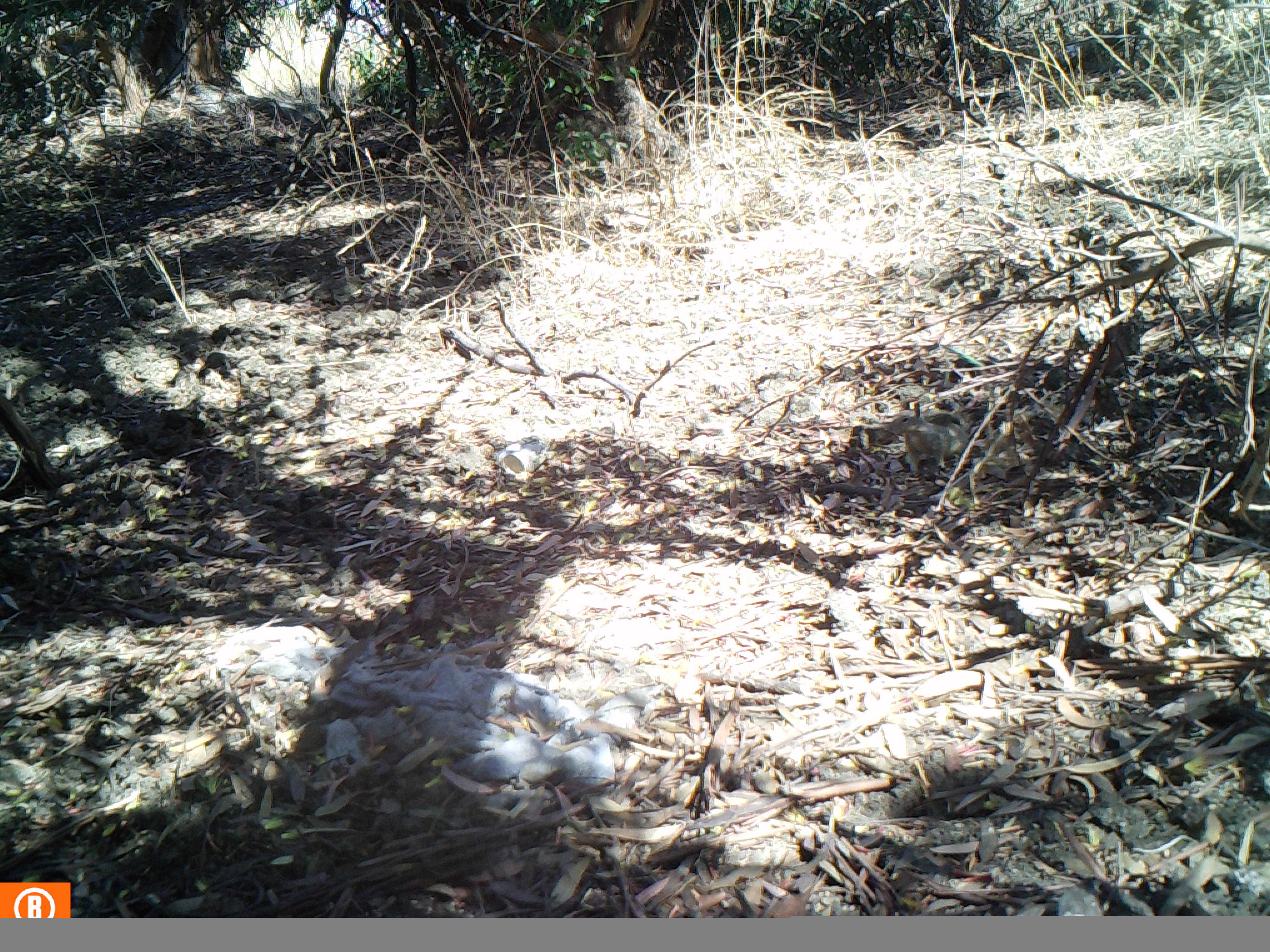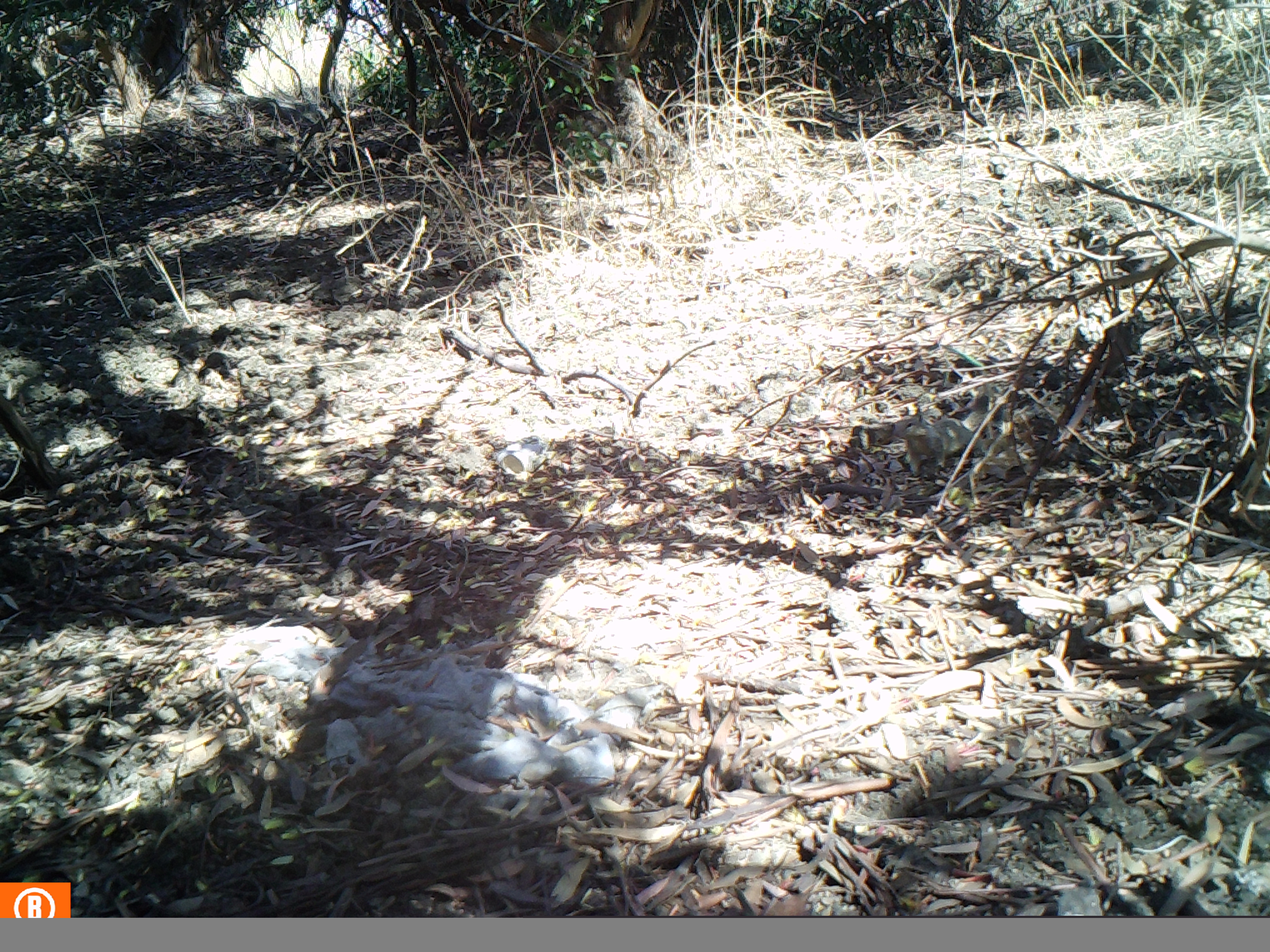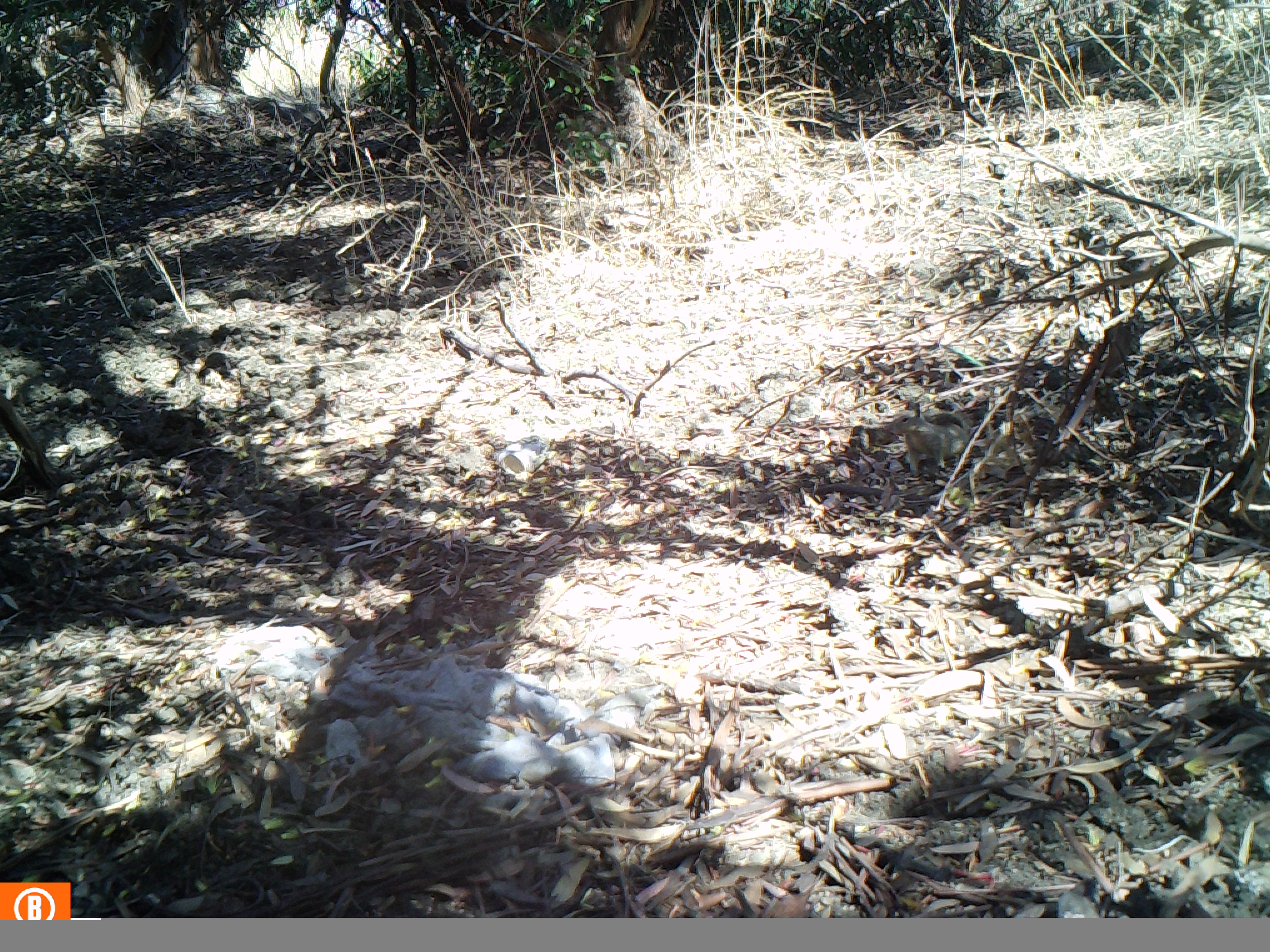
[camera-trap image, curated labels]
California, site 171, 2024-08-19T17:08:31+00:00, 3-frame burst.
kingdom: Animalia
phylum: Chordata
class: Mammalia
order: Rodentia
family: Sciuridae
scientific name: Sciuridae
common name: squirrel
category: unknown squirrel